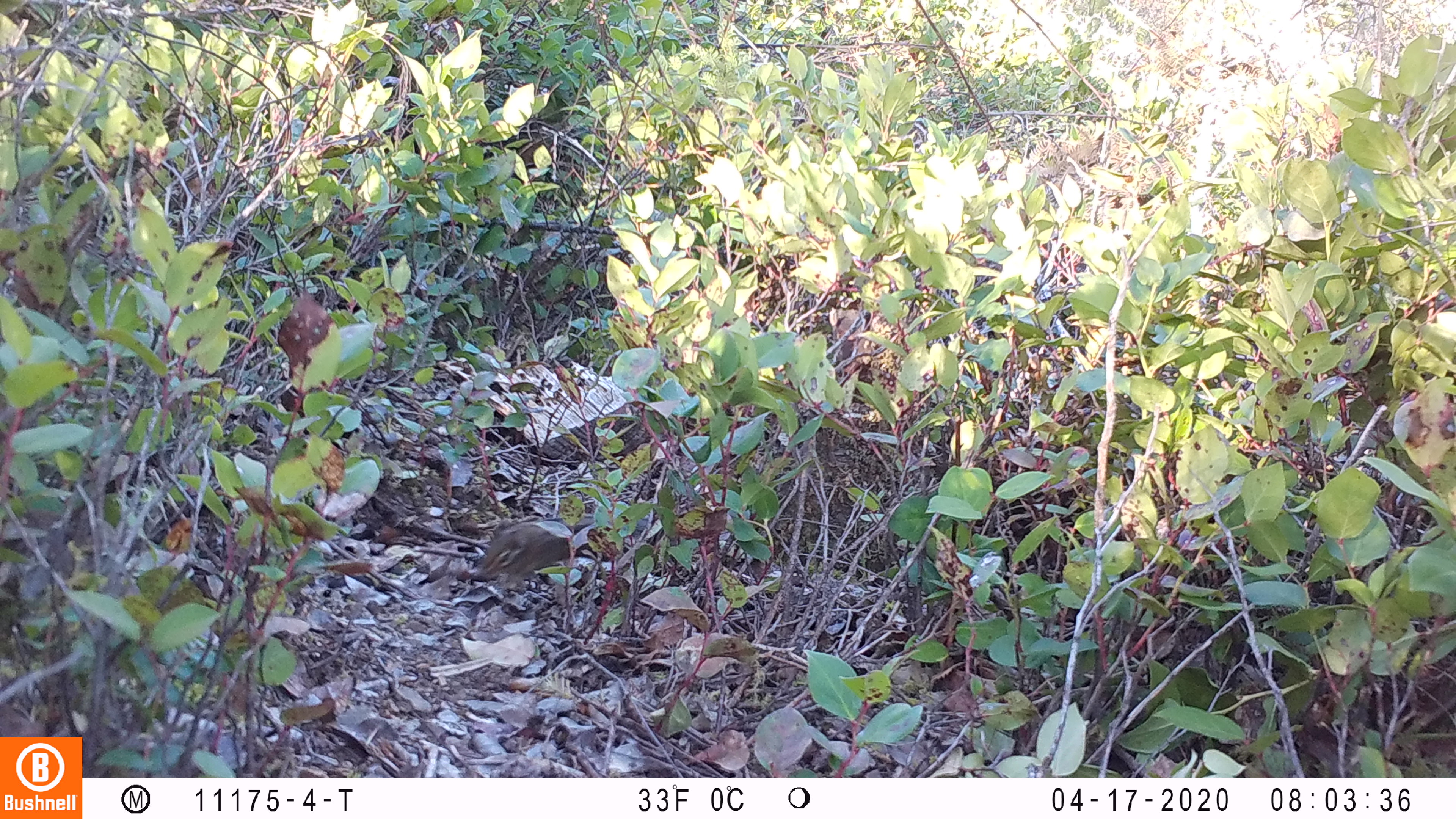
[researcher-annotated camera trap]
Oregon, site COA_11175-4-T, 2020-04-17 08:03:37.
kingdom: Animalia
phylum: Chordata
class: Mammalia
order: Rodentia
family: Sciuridae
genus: Neotamias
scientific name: Neotamias townsendii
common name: townsend's chipmunk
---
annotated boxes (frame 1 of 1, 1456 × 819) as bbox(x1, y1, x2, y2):
townsend's chipmunk: bbox(472, 515, 598, 593)